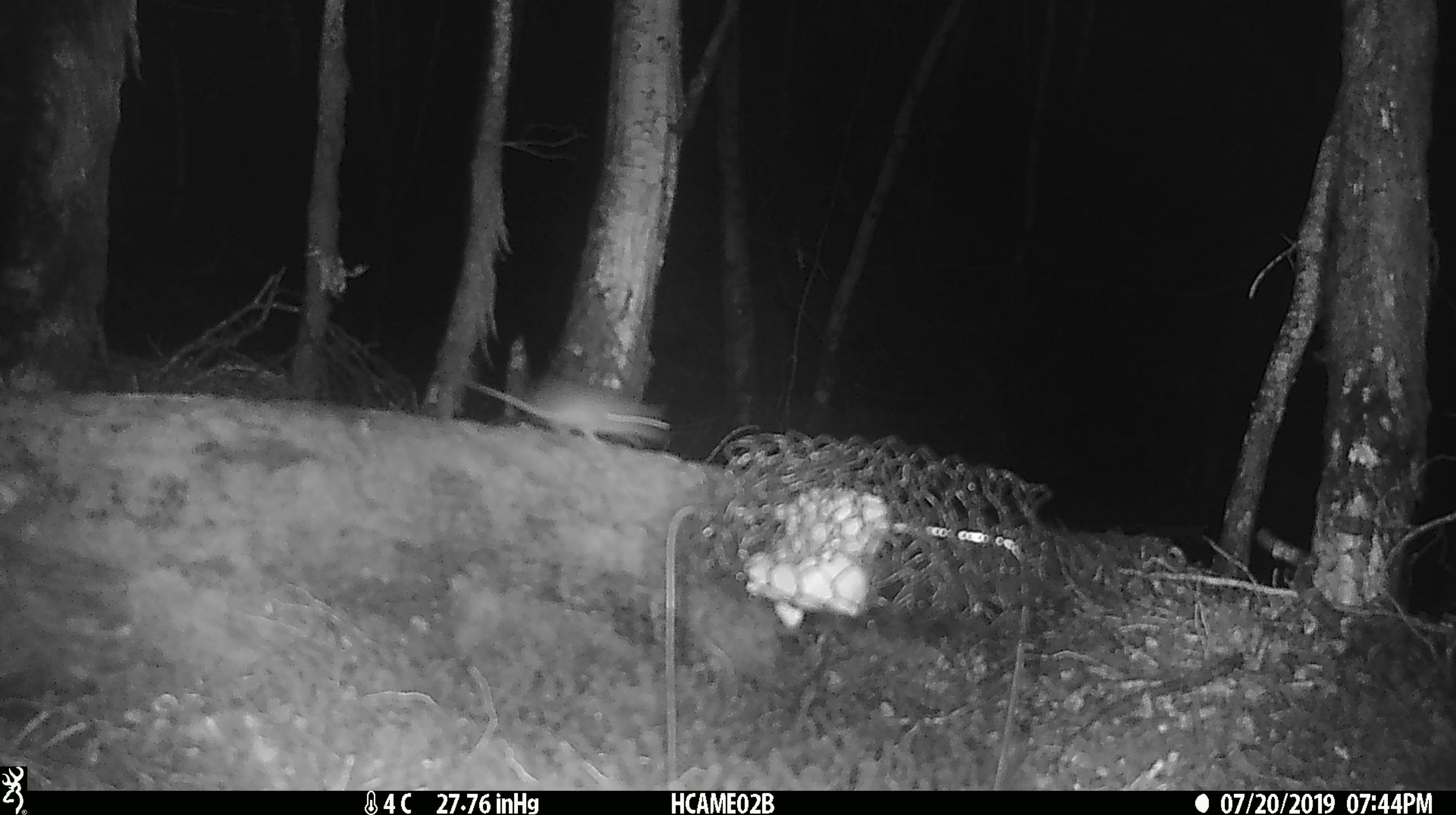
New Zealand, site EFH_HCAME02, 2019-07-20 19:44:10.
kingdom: Animalia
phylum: Chordata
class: Mammalia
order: Rodentia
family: Muridae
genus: Mus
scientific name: Mus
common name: mouse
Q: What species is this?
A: Mouse (Mus).